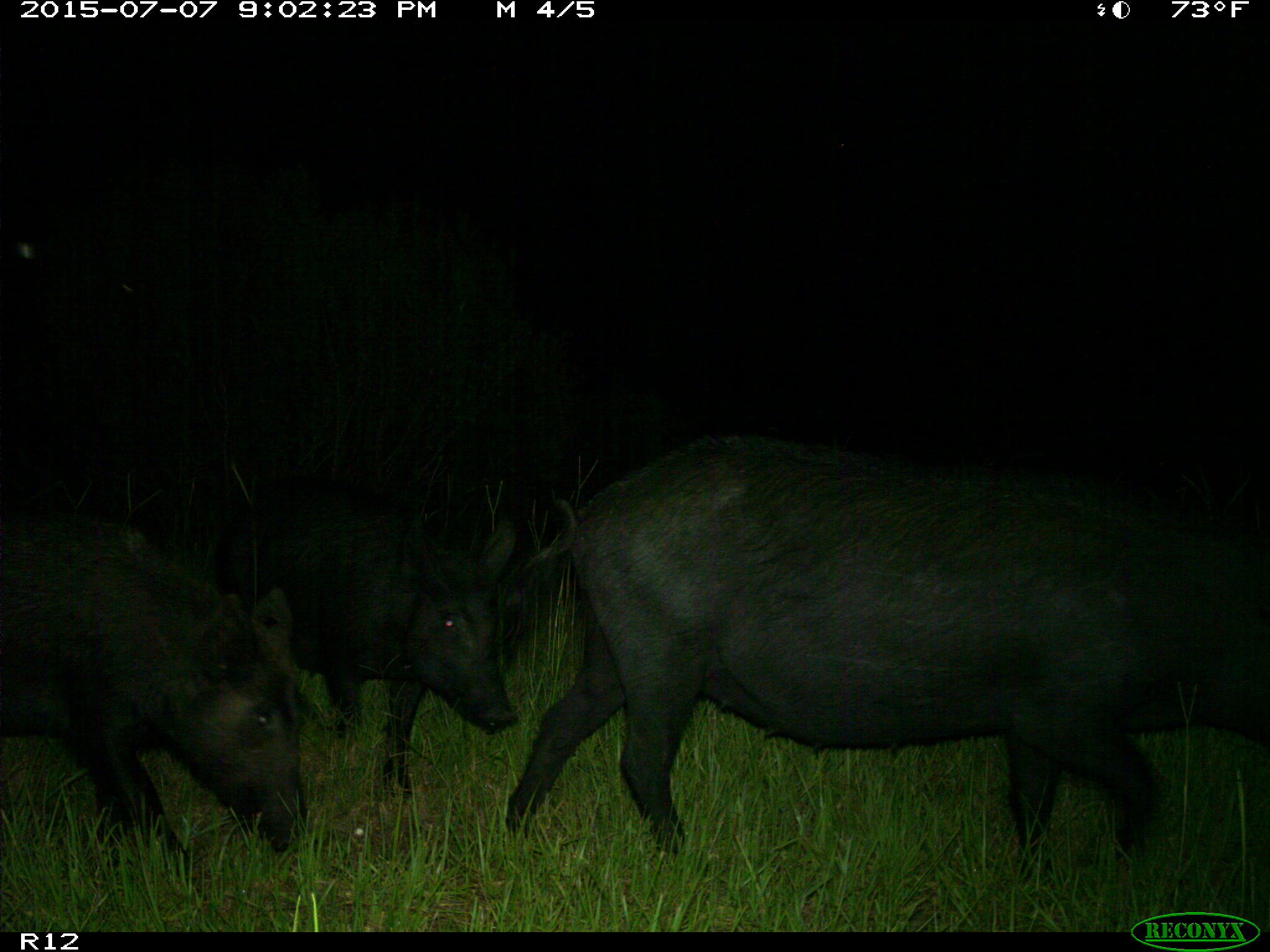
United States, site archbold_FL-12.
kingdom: Animalia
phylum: Chordata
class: Mammalia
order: Artiodactyla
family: Suidae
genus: Sus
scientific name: Sus scrofa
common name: wild boar